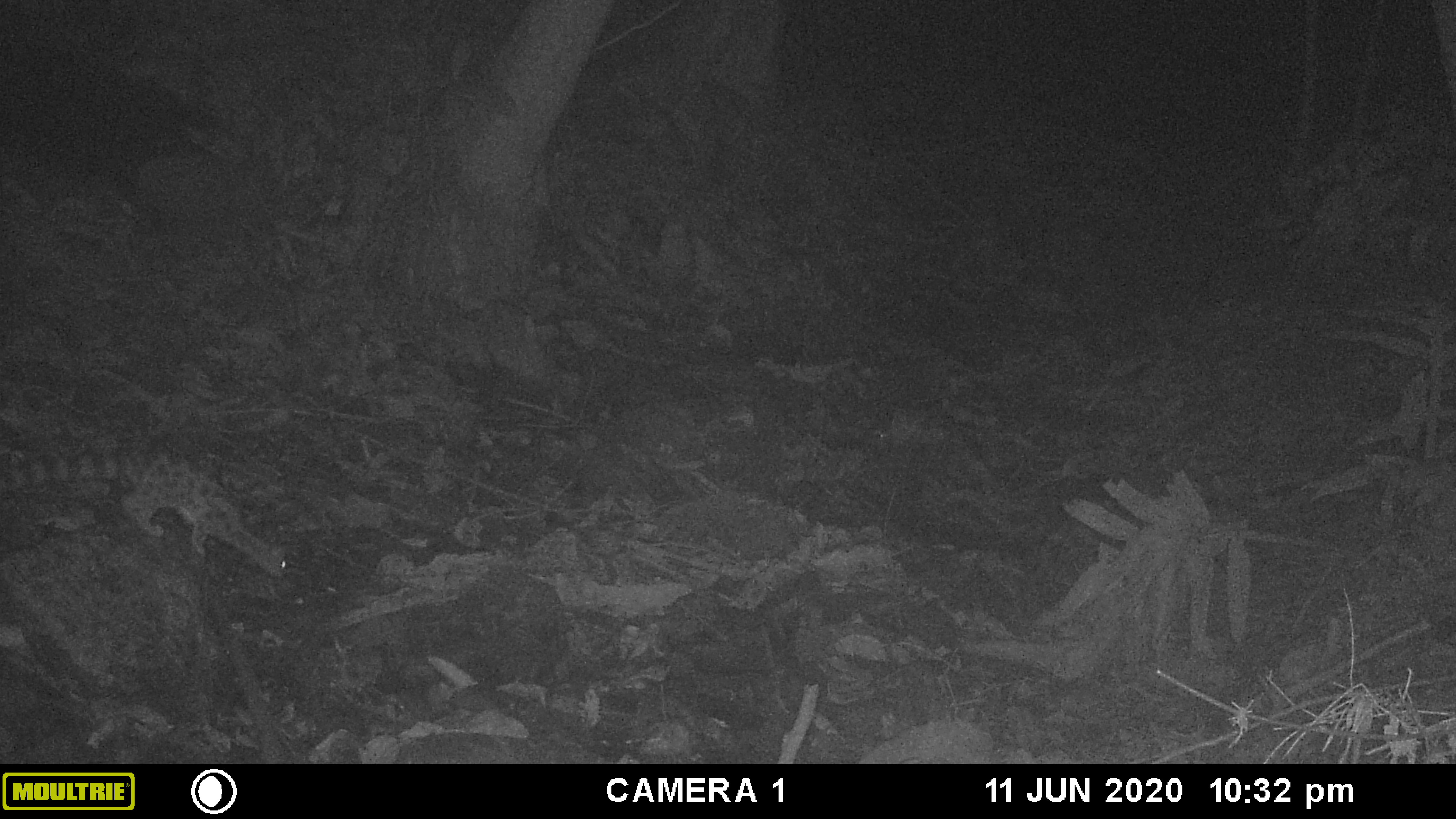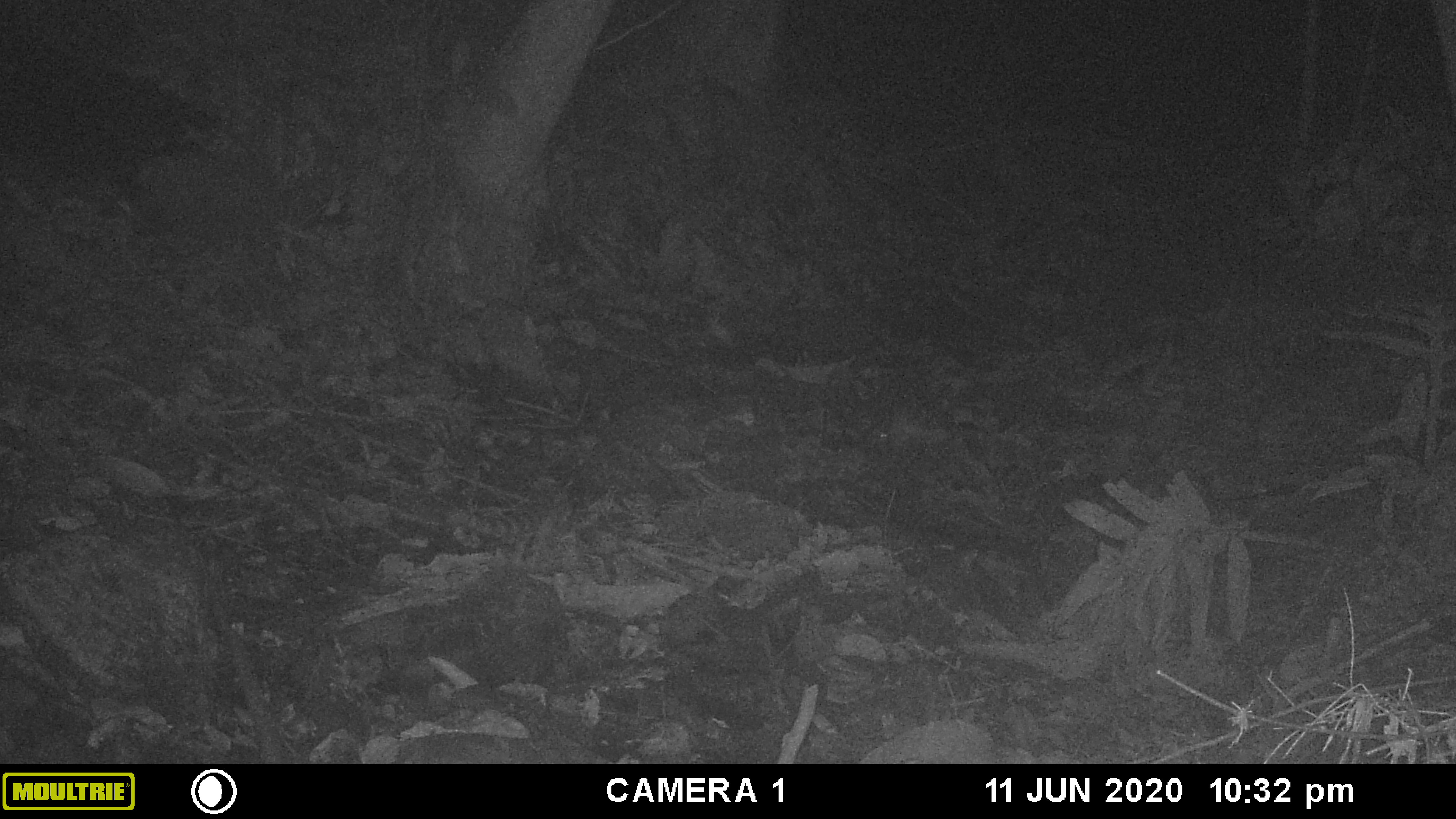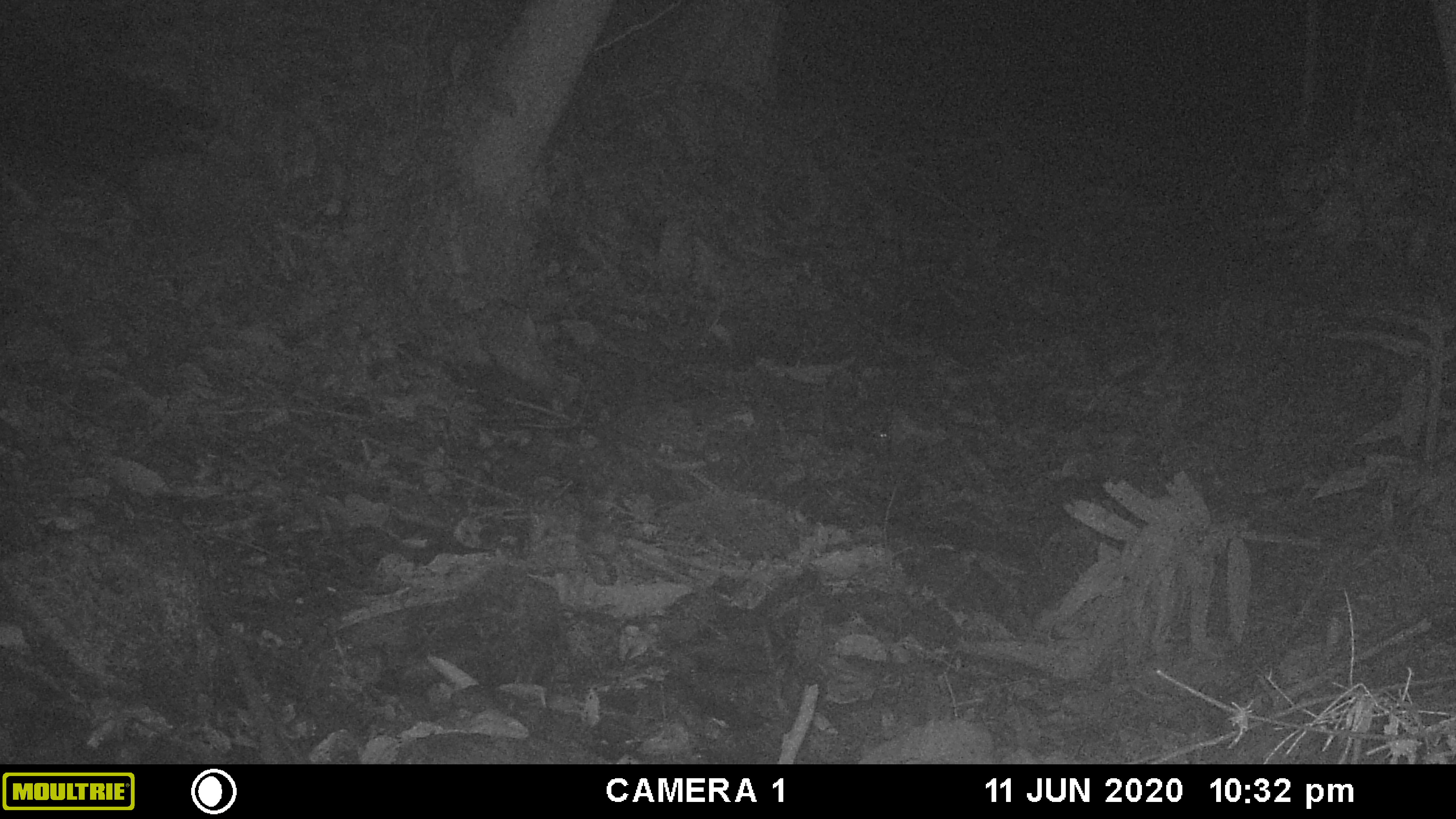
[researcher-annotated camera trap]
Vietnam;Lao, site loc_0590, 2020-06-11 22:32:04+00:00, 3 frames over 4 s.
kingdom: Animalia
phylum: Chordata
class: Mammalia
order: Carnivora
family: Prionodontidae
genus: Prionodon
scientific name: Prionodon pardicolor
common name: spotted linsang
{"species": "spotted linsang (Prionodon pardicolor)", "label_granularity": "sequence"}